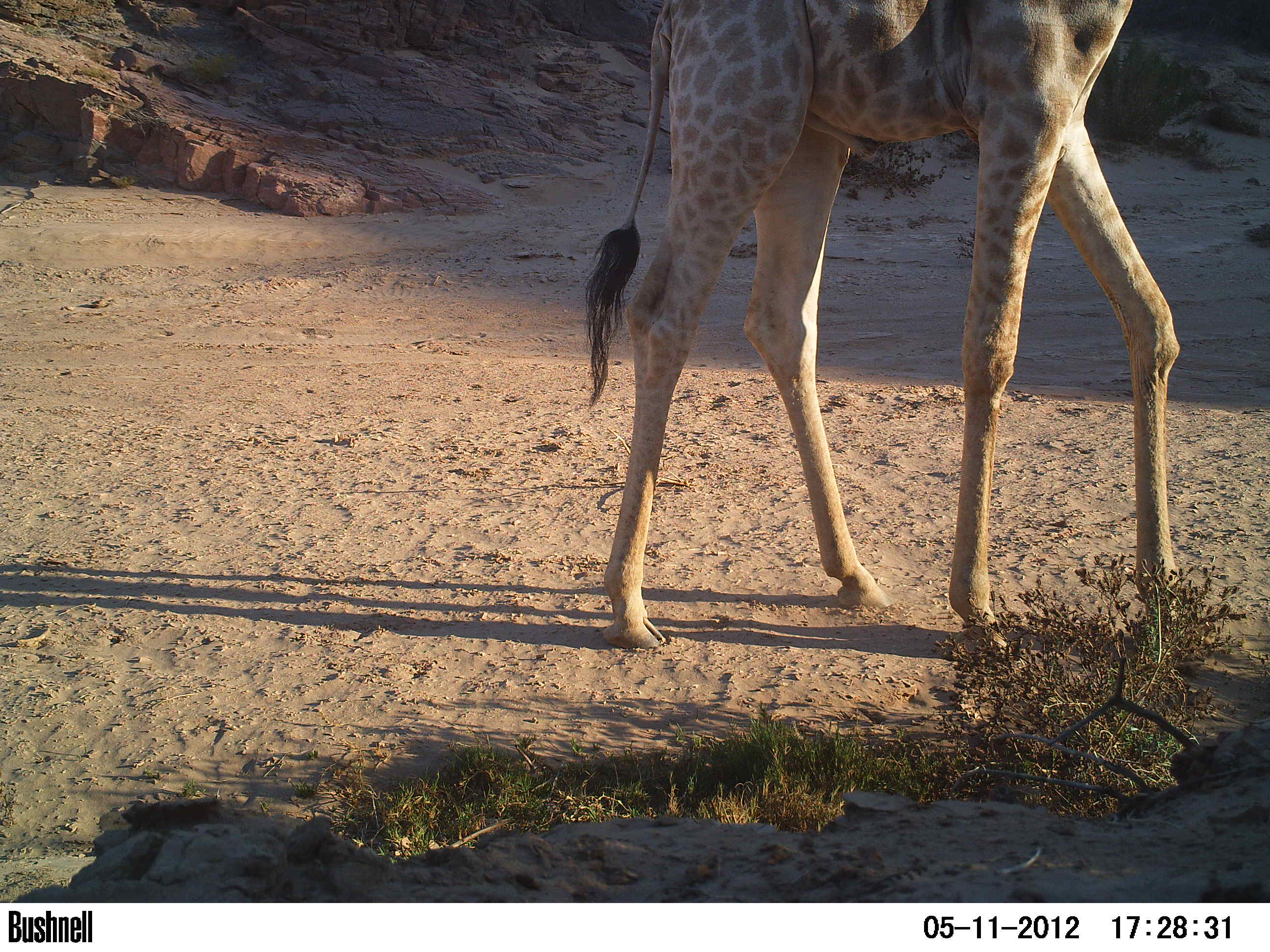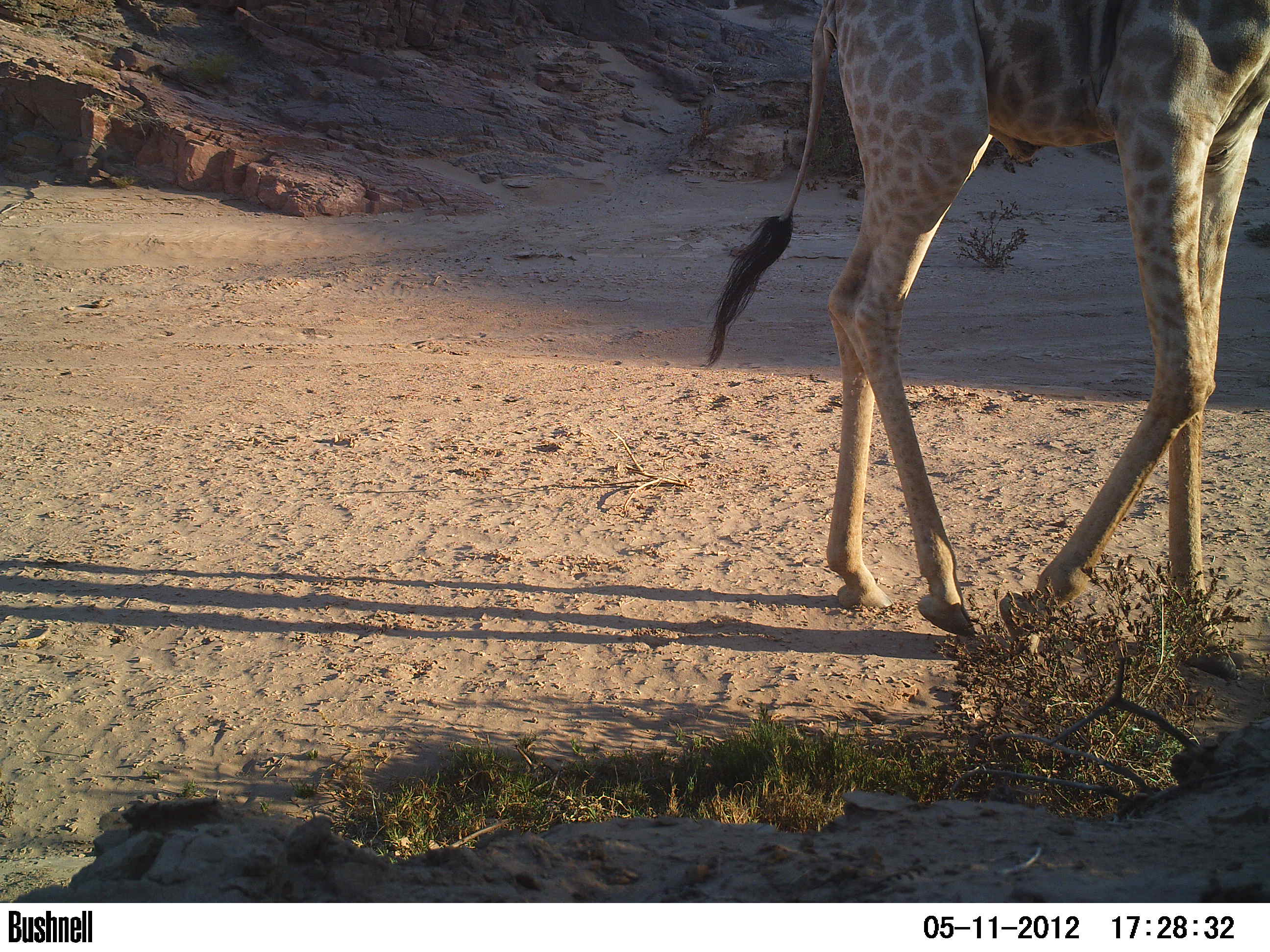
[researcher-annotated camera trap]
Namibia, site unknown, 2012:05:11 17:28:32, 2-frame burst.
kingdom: Animalia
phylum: Chordata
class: Mammalia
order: Artiodactyla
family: Giraffidae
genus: Giraffa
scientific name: Giraffa camelopardalis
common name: giraffe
Giraffa camelopardalis (giraffe).